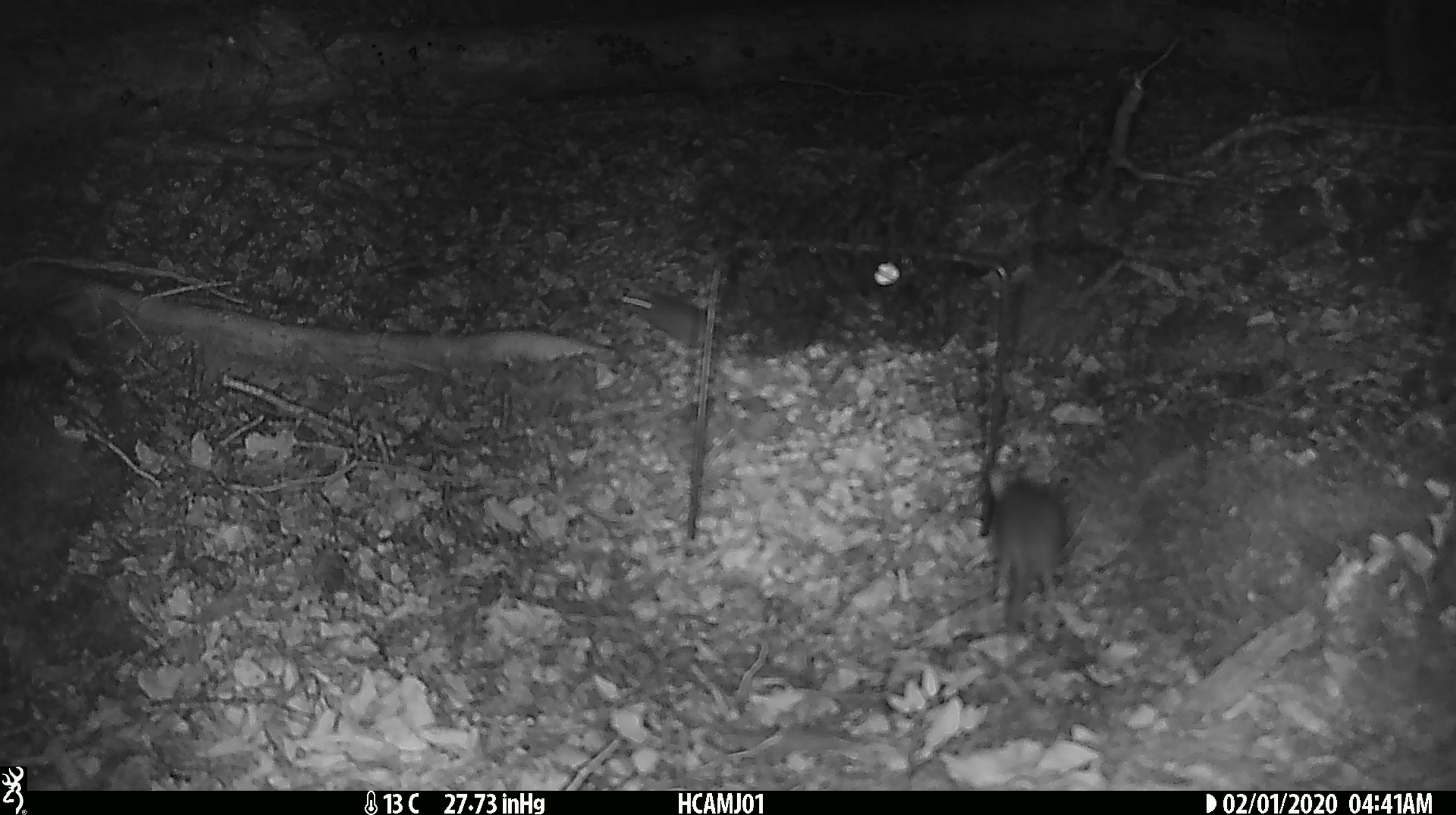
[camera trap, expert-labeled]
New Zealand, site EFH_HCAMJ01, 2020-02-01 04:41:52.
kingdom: Animalia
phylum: Chordata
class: Mammalia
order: Rodentia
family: Muridae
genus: Mus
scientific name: Mus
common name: mouse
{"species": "mouse (Mus)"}